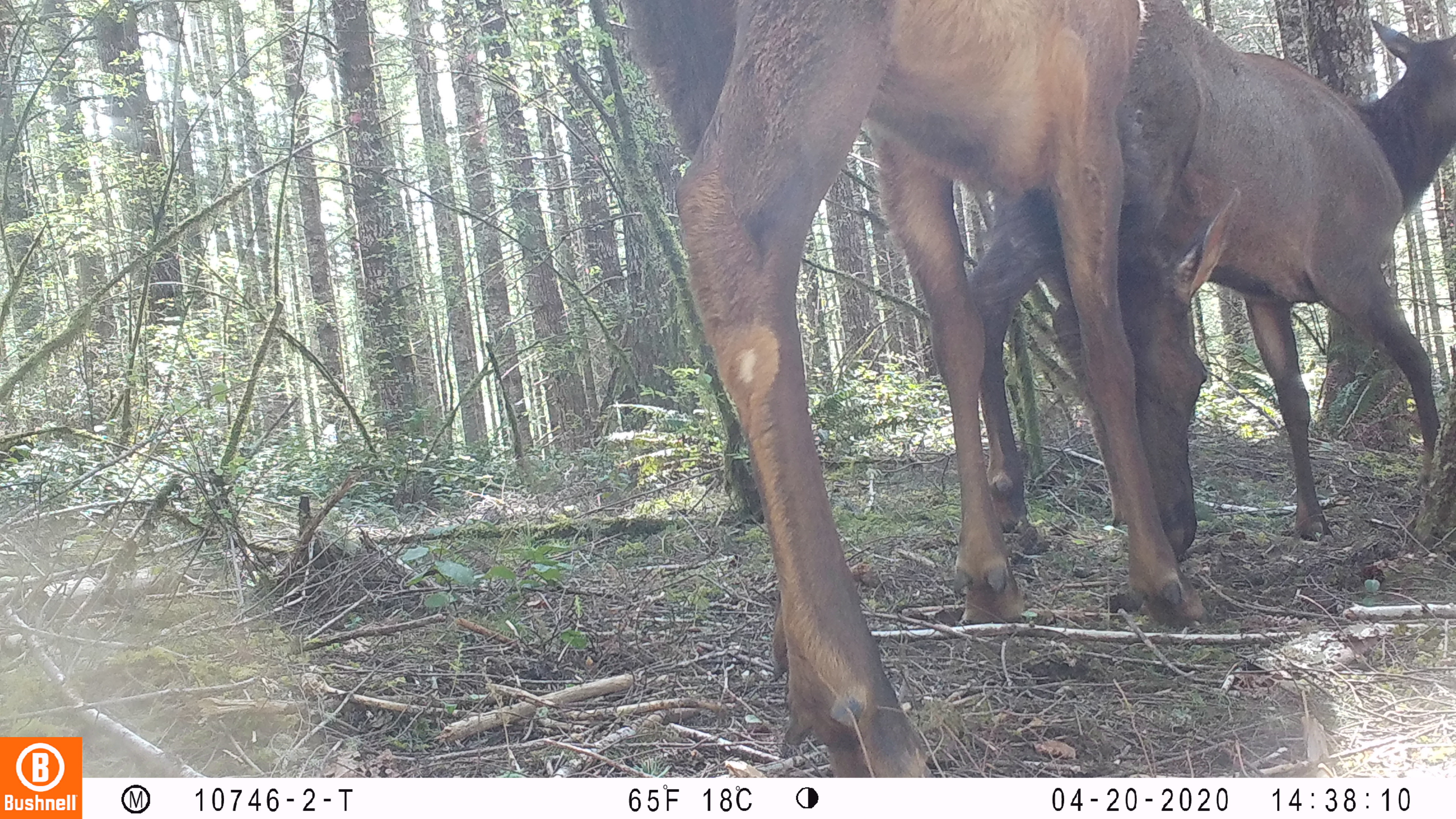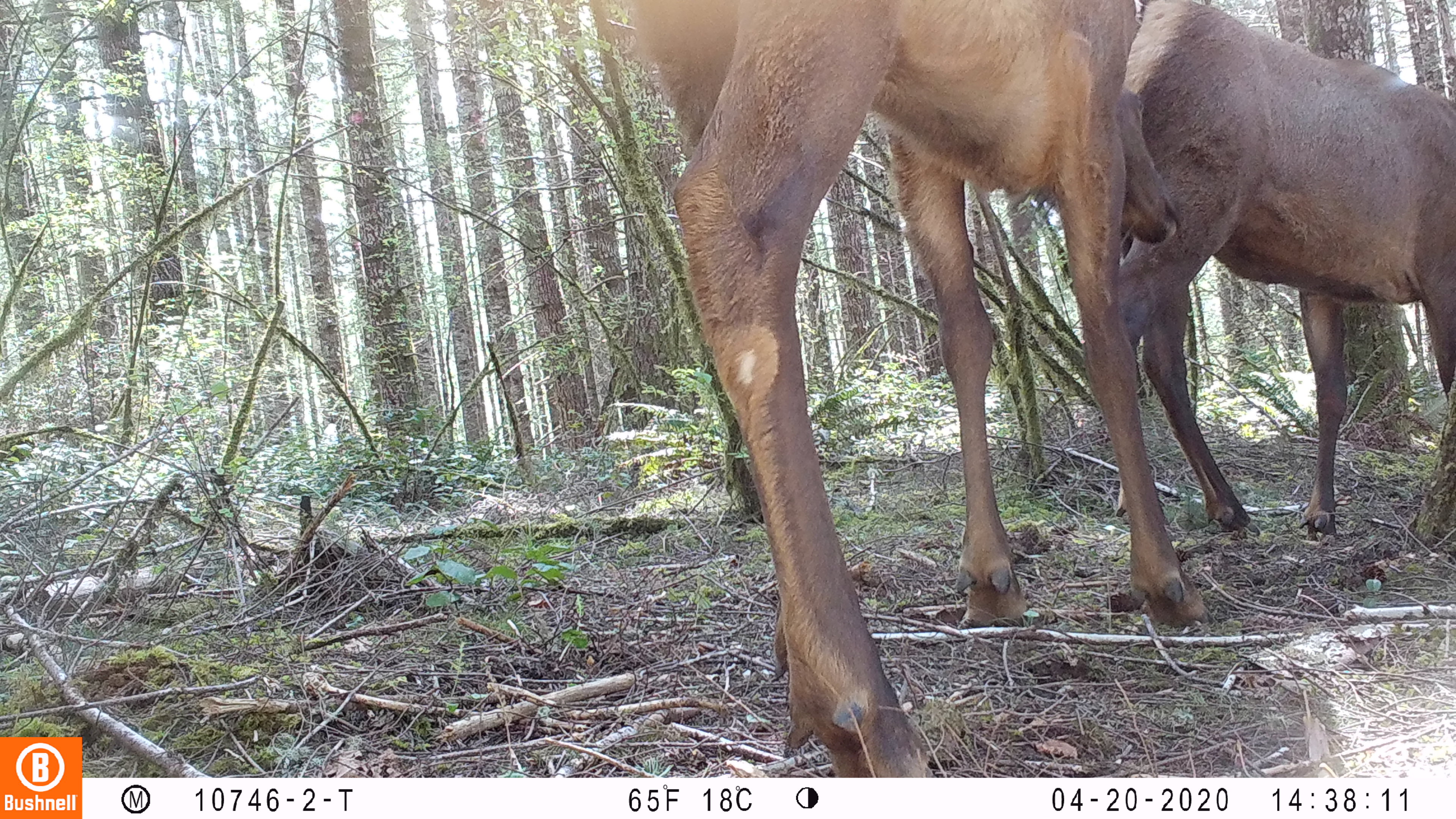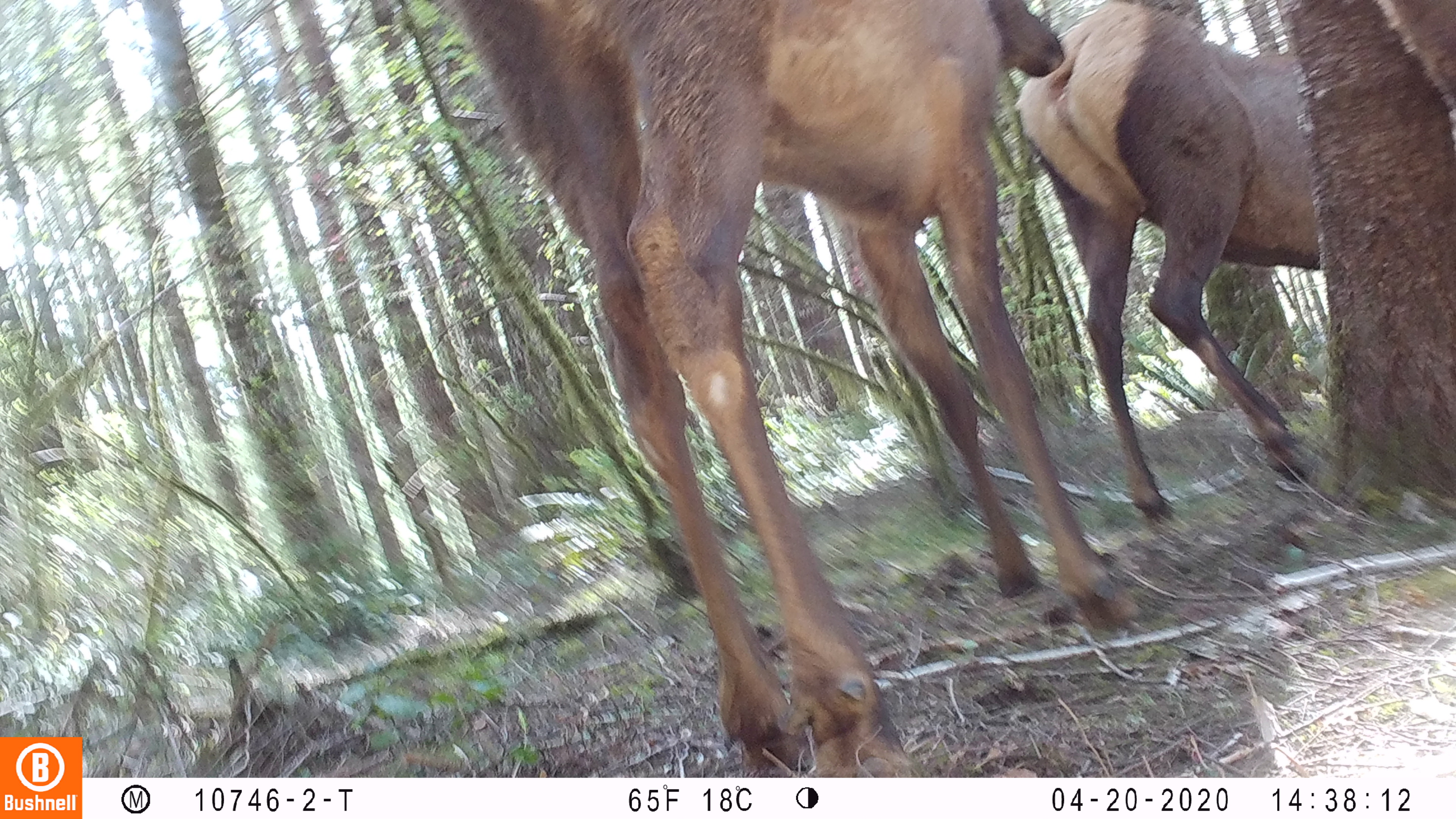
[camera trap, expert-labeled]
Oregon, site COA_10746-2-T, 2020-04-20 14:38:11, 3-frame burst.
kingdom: Animalia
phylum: Chordata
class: Mammalia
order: Artiodactyla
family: Cervidae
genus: Cervus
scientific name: Cervus canadensis roosevelti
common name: roosevelt elk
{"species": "roosevelt elk (Cervus canadensis roosevelti)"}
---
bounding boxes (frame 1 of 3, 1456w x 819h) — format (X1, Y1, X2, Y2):
roosevelt elk: (622, 0, 1250, 770); (967, 0, 1453, 562)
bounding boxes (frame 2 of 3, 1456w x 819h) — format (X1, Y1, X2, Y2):
roosevelt elk: (615, 2, 1214, 772); (1121, 0, 1453, 548)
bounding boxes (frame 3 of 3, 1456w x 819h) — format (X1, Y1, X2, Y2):
roosevelt elk: (448, 2, 1151, 765); (1017, 2, 1316, 526)